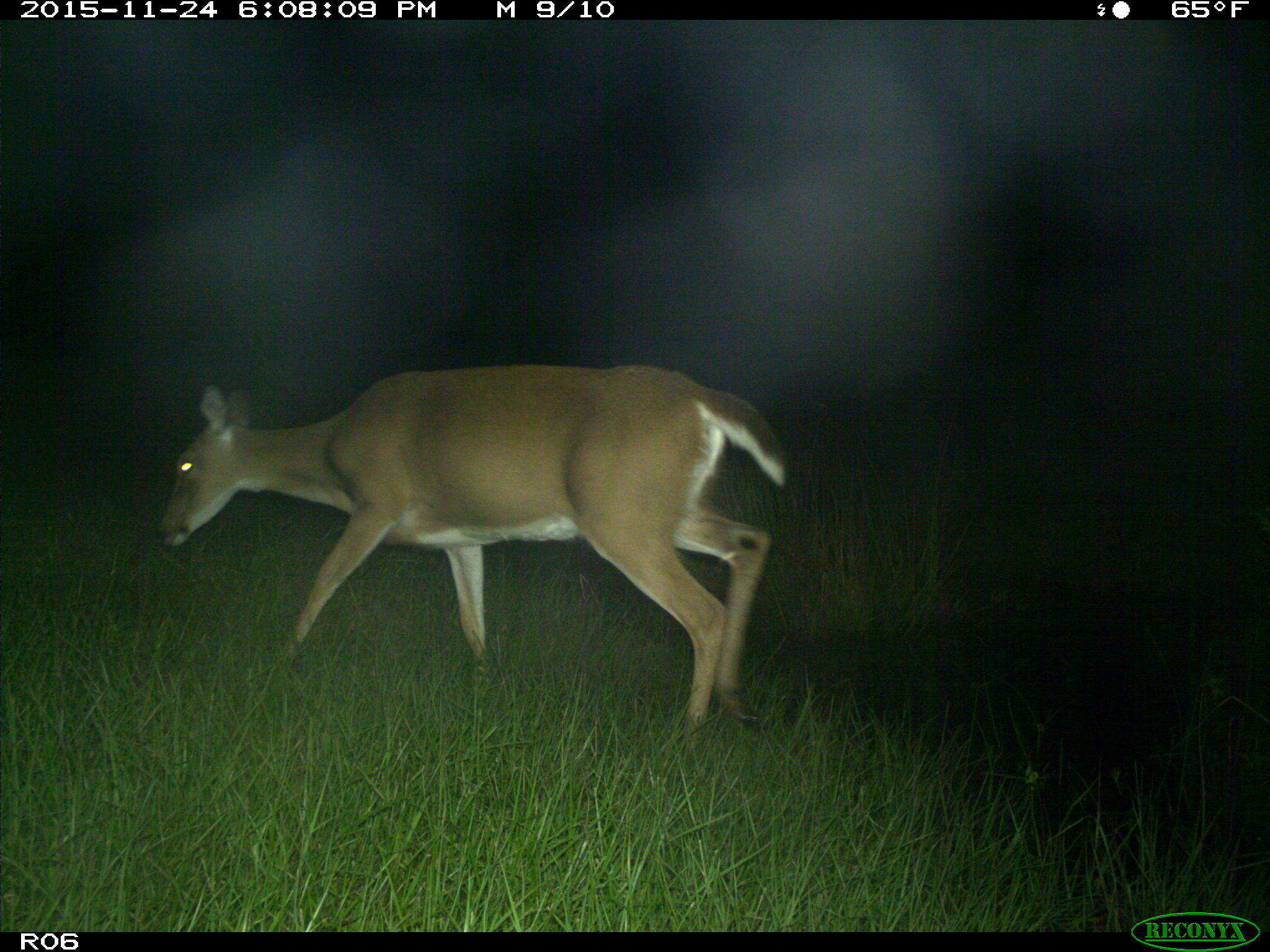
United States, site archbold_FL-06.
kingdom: Animalia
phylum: Chordata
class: Mammalia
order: Artiodactyla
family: Cervidae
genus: Odocoileus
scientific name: Odocoileus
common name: deer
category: unidentified deer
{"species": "unidentified deer (deer) (Odocoileus)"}